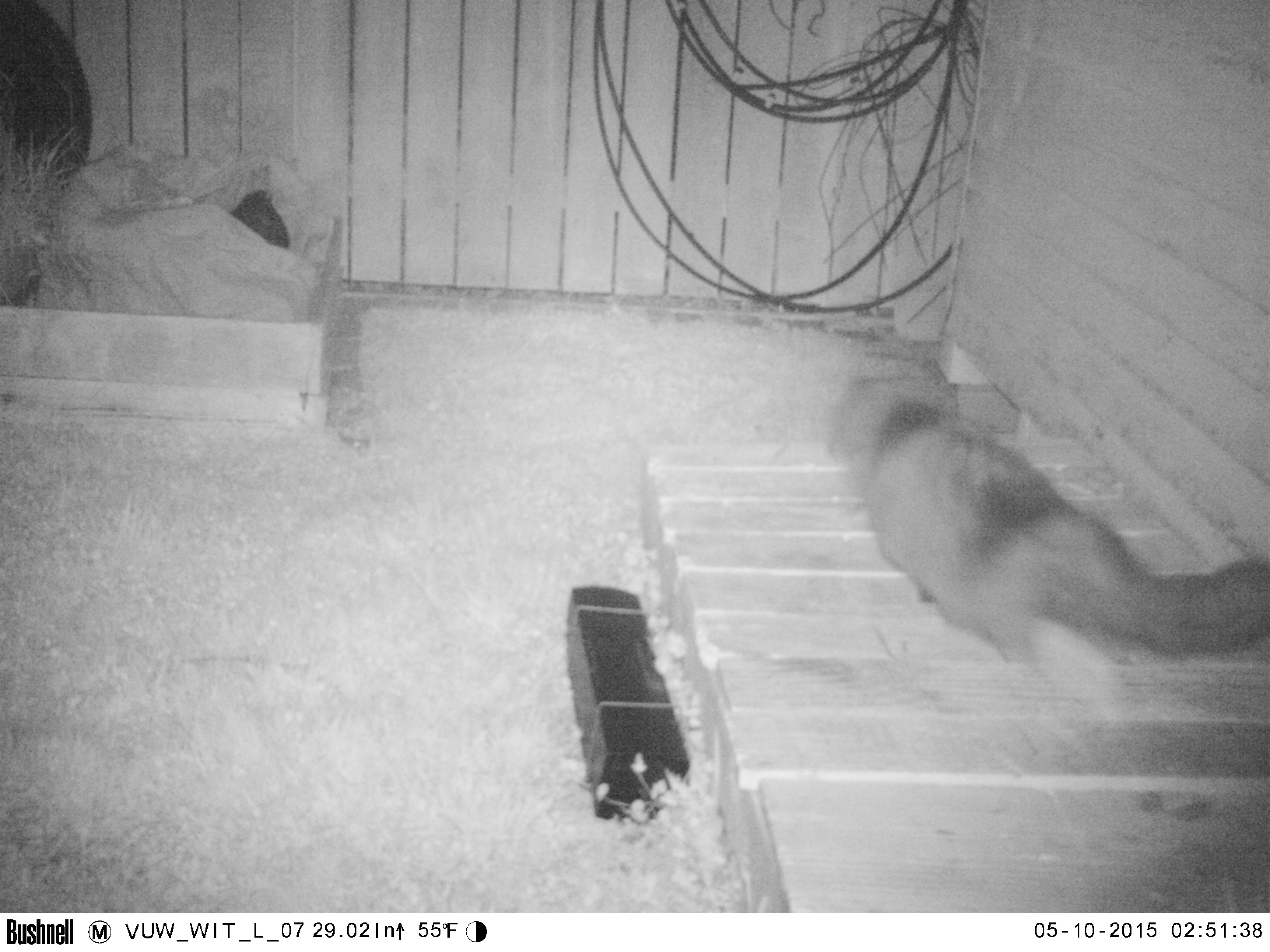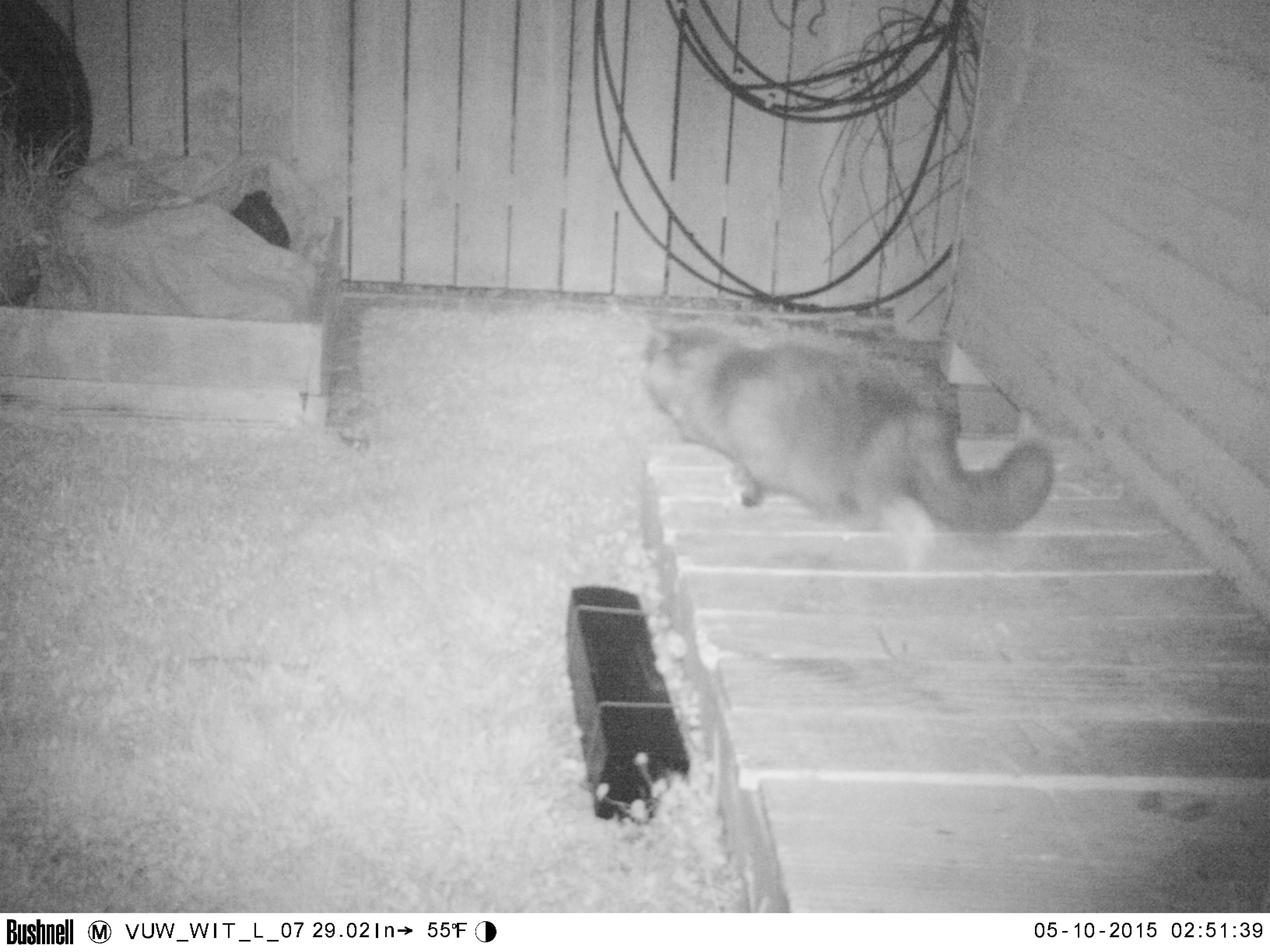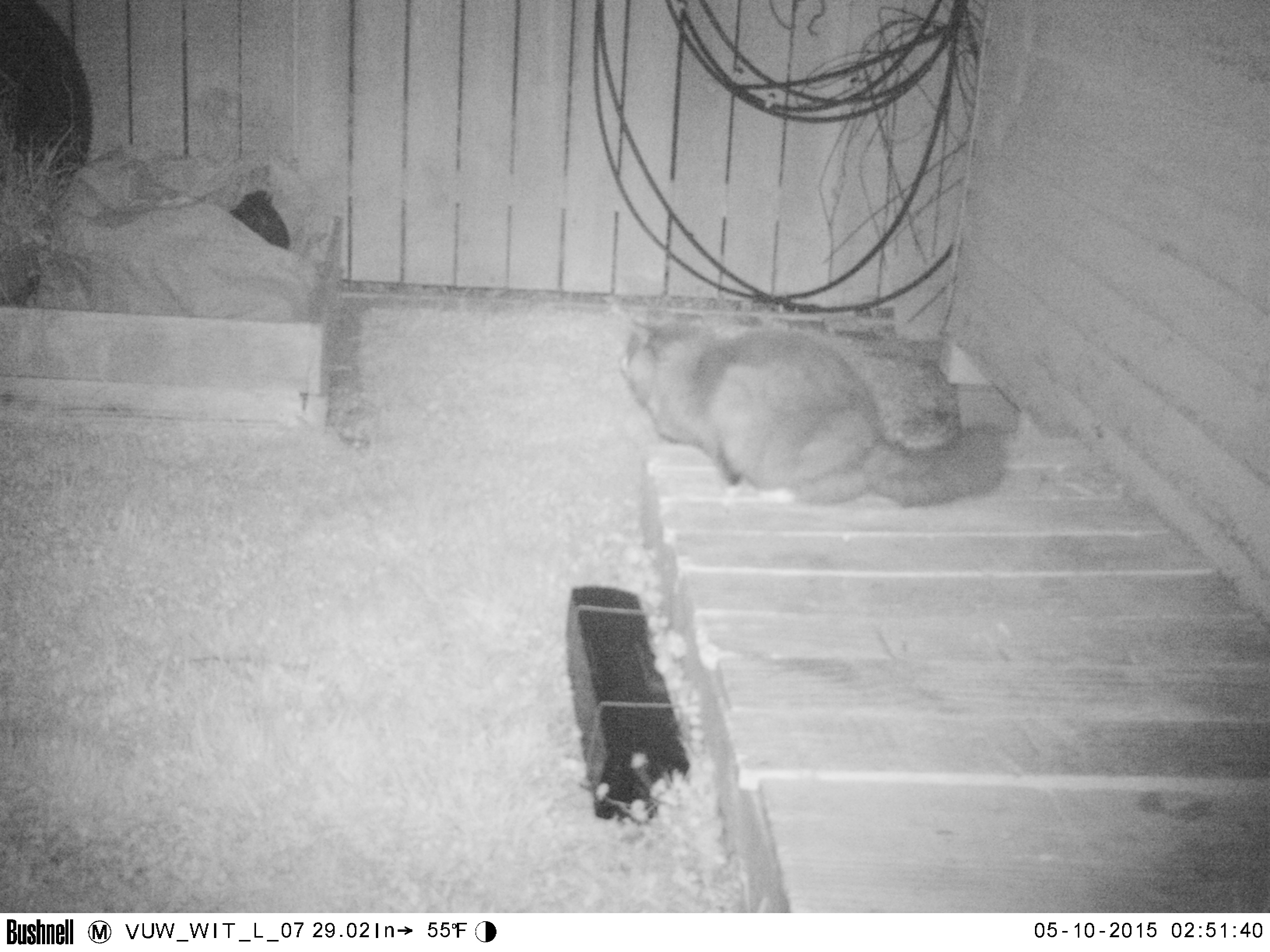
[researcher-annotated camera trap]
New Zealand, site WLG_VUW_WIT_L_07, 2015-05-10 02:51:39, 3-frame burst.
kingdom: Animalia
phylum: Chordata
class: Mammalia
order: Carnivora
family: Felidae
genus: Felis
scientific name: Felis catus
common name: domestic cat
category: cat